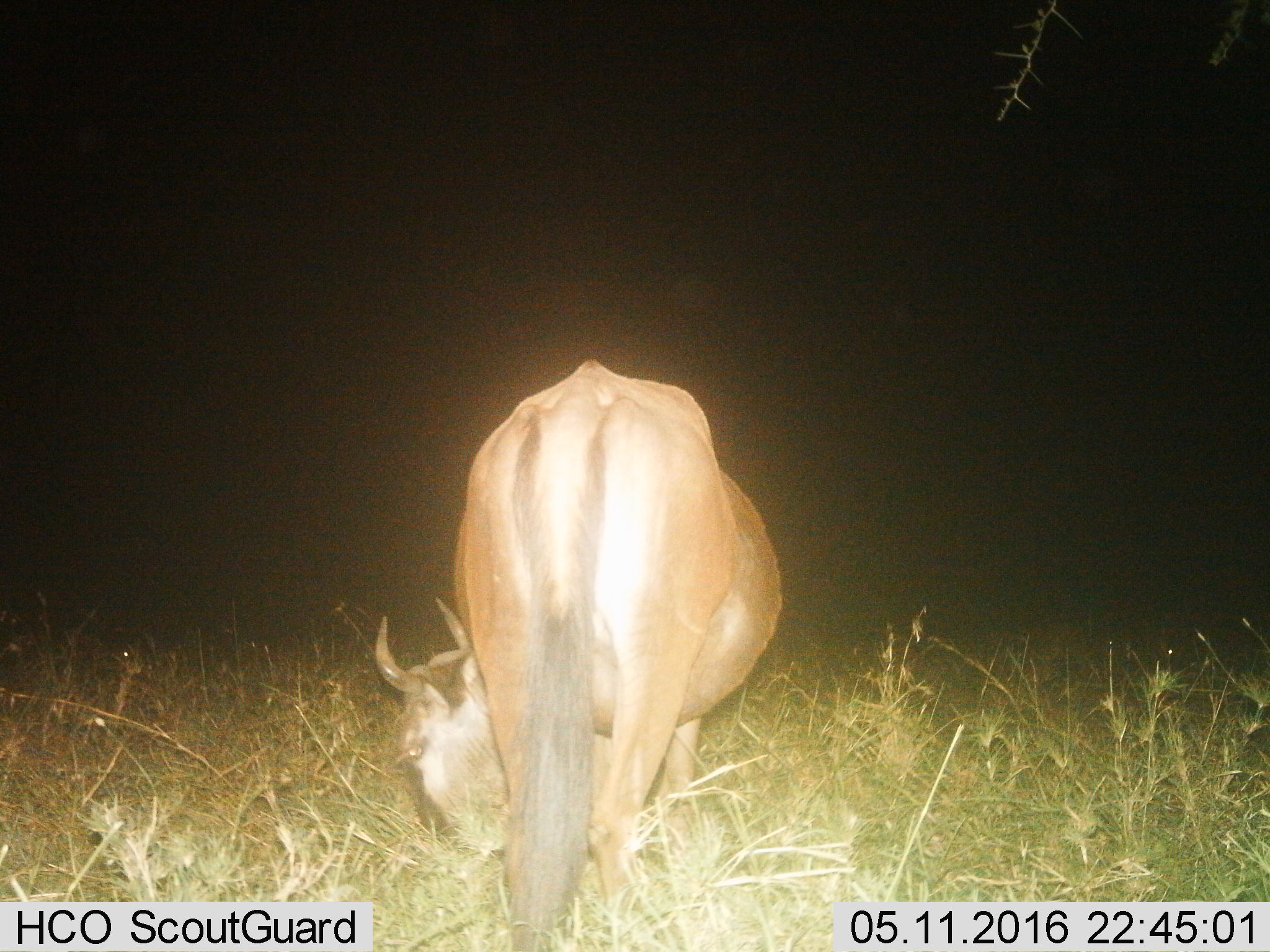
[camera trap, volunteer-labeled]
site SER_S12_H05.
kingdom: Animalia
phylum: Chordata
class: Mammalia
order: Artiodactyla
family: Bovidae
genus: Connochaetes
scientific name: Connochaetes taurinus taurinus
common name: blue wildebeest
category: wildebeestblue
Wildebeestblue (blue wildebeest) (Connochaetes taurinus taurinus), count 1. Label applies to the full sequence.